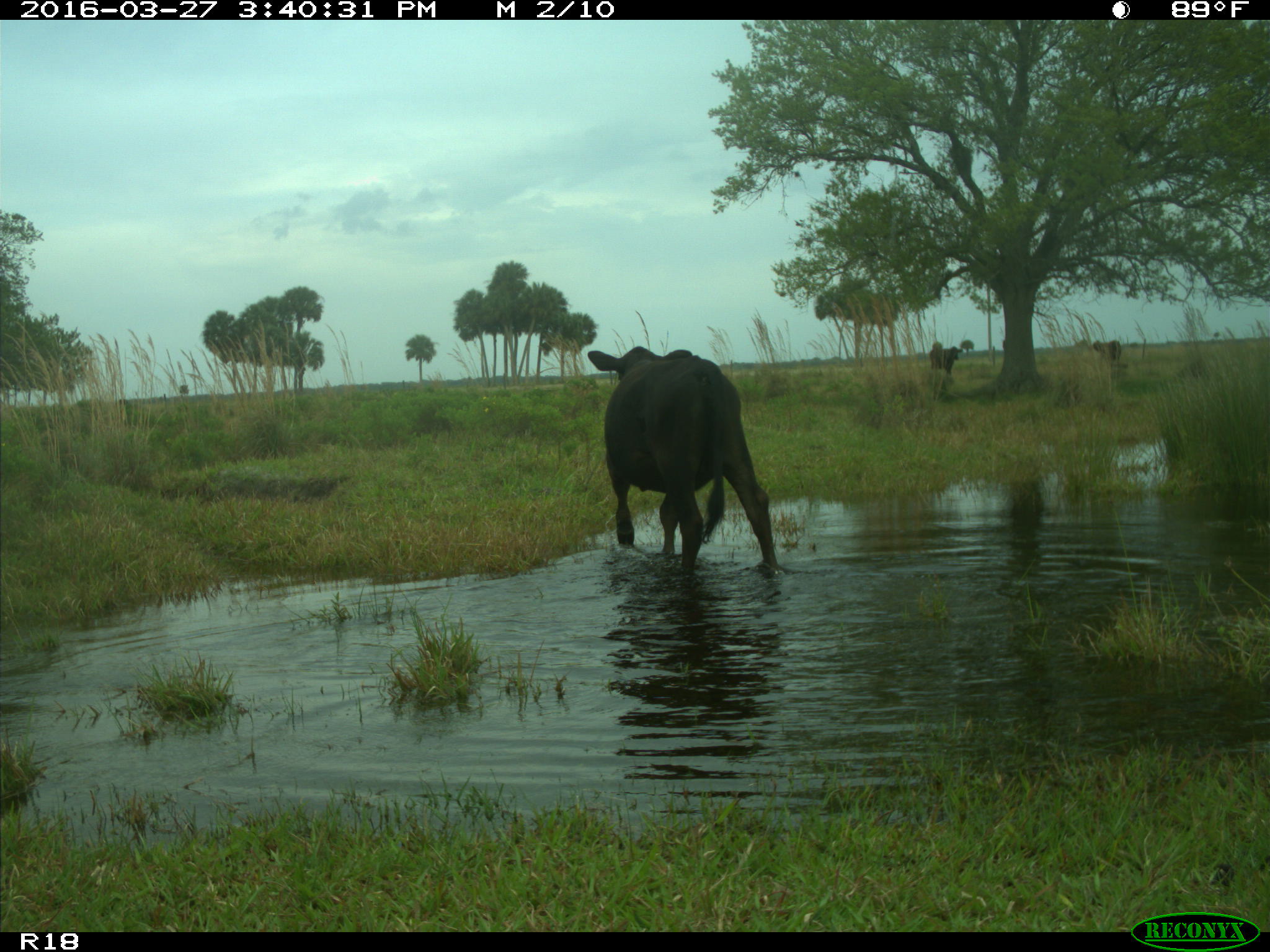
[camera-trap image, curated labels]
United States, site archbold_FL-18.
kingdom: Animalia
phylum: Chordata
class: Mammalia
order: Artiodactyla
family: Bovidae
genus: Bos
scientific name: Bos taurus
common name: domestic cow